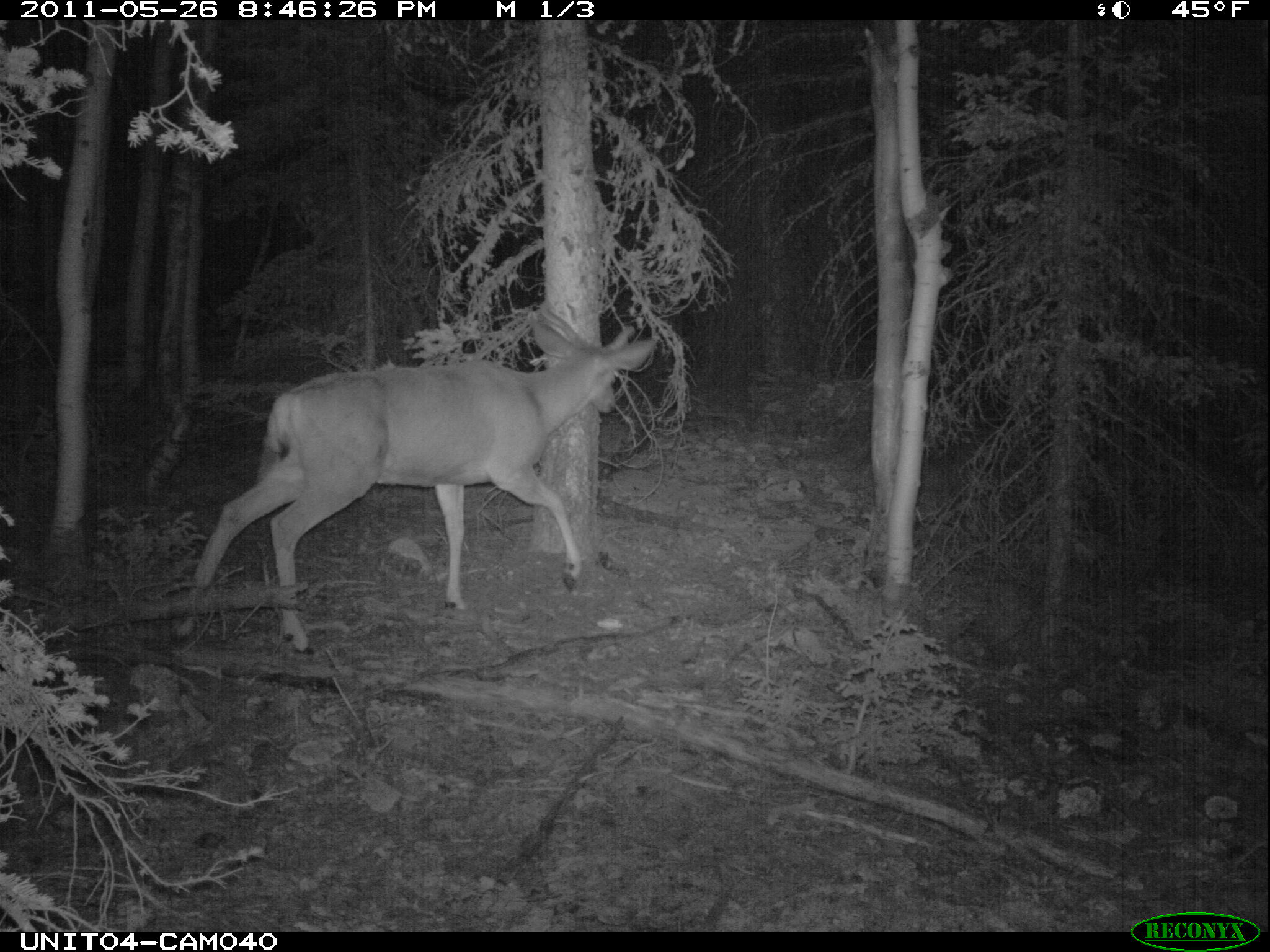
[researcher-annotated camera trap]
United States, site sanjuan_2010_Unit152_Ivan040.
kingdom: Animalia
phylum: Chordata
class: Mammalia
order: Artiodactyla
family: Cervidae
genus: Odocoileus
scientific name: Odocoileus hemionus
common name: mule deer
Odocoileus hemionus (mule deer).